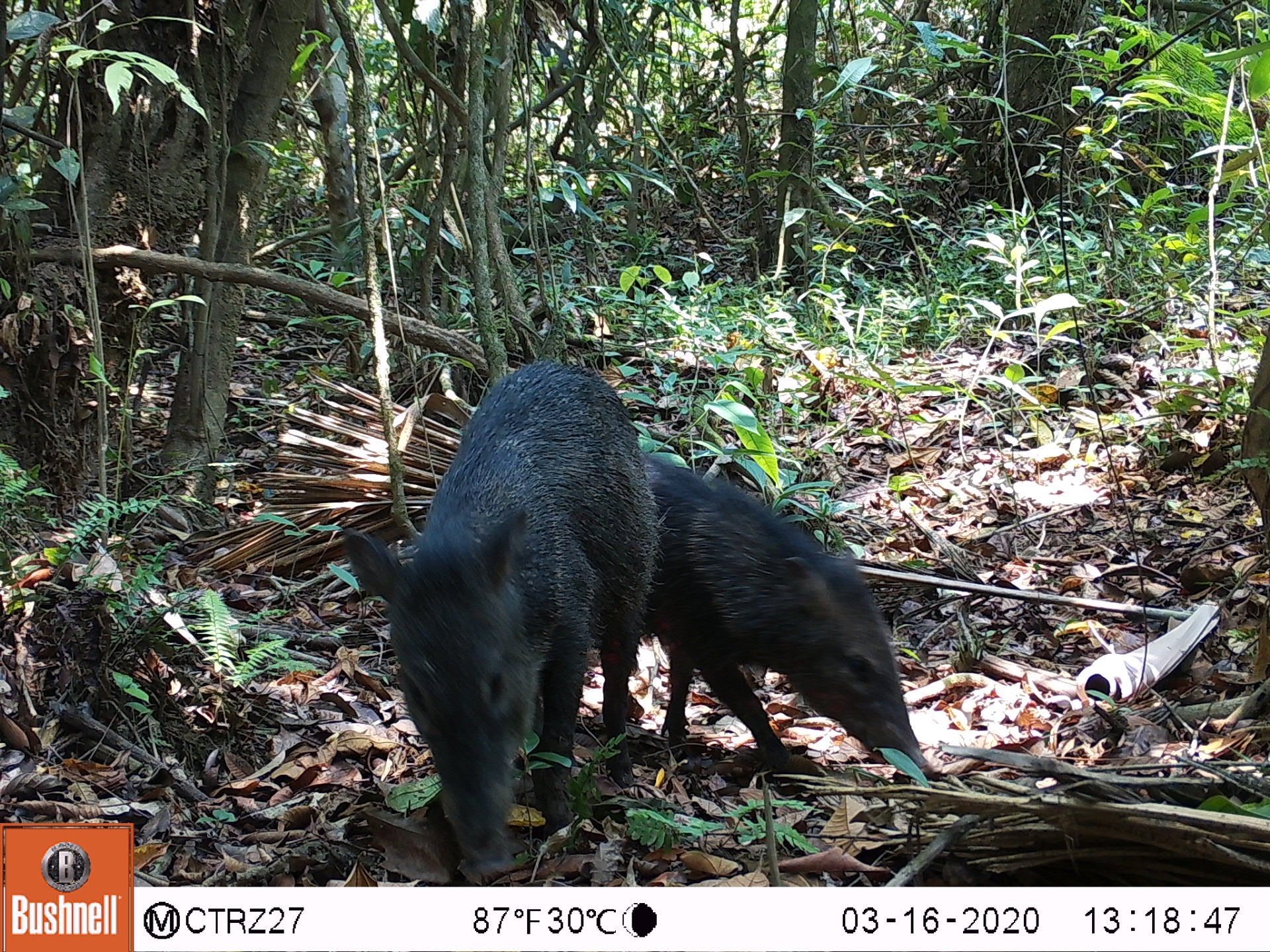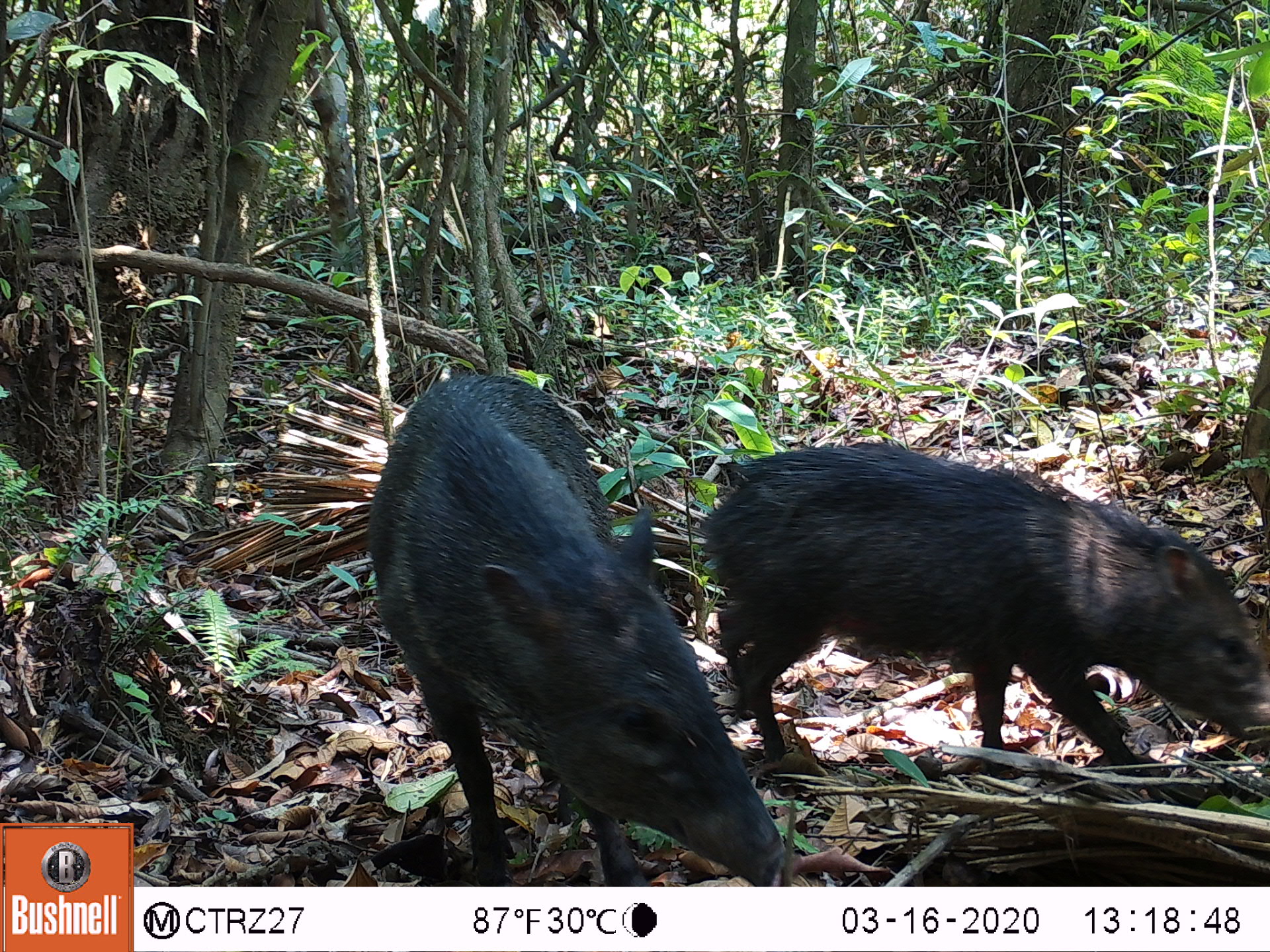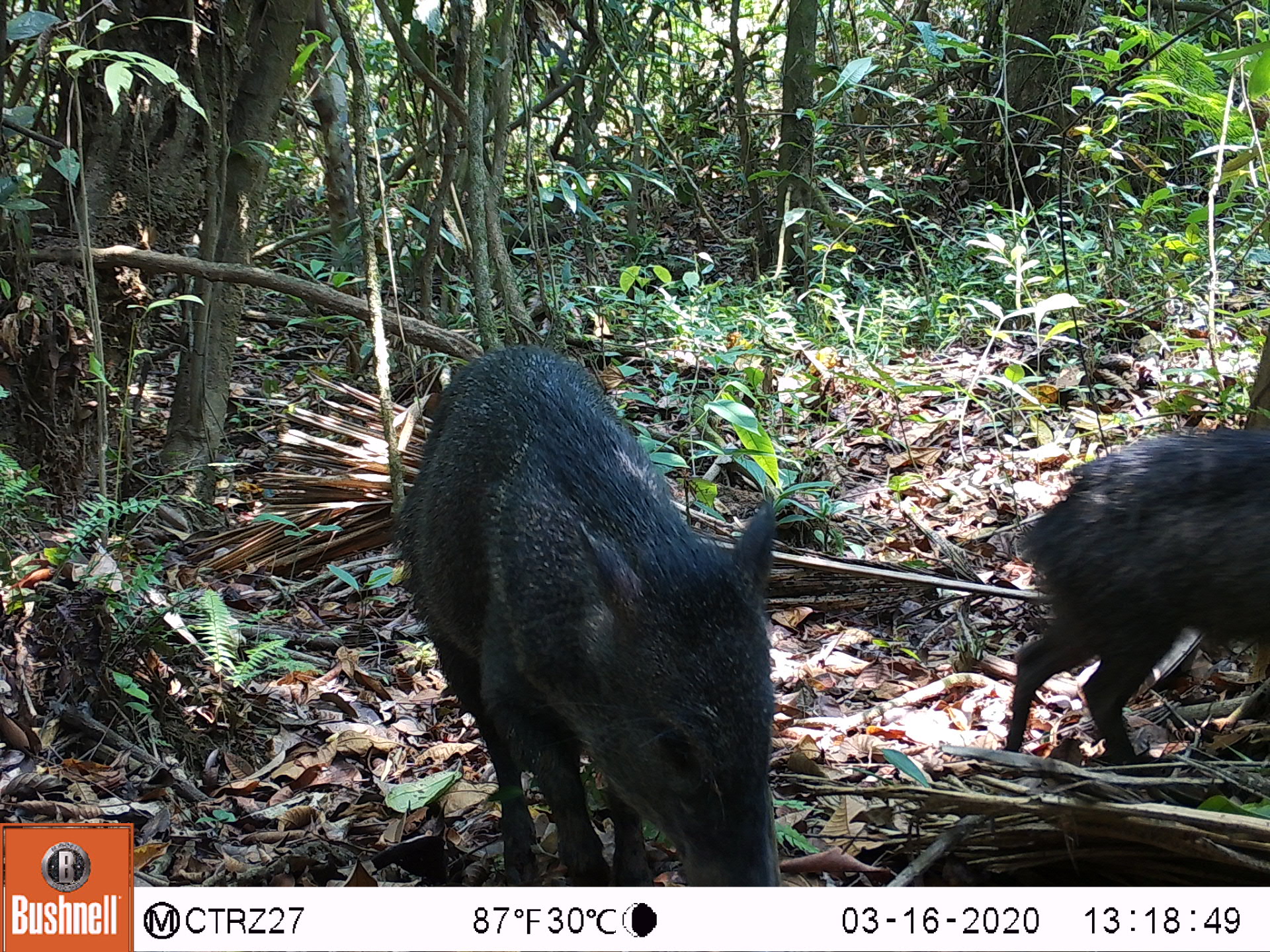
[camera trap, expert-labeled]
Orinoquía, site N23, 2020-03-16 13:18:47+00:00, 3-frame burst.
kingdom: Animalia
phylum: Chordata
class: Mammalia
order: Artiodactyla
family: Tayassuidae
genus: Pecari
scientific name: Pecari tajacu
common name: collared peccary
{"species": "collared peccary (Pecari tajacu)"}